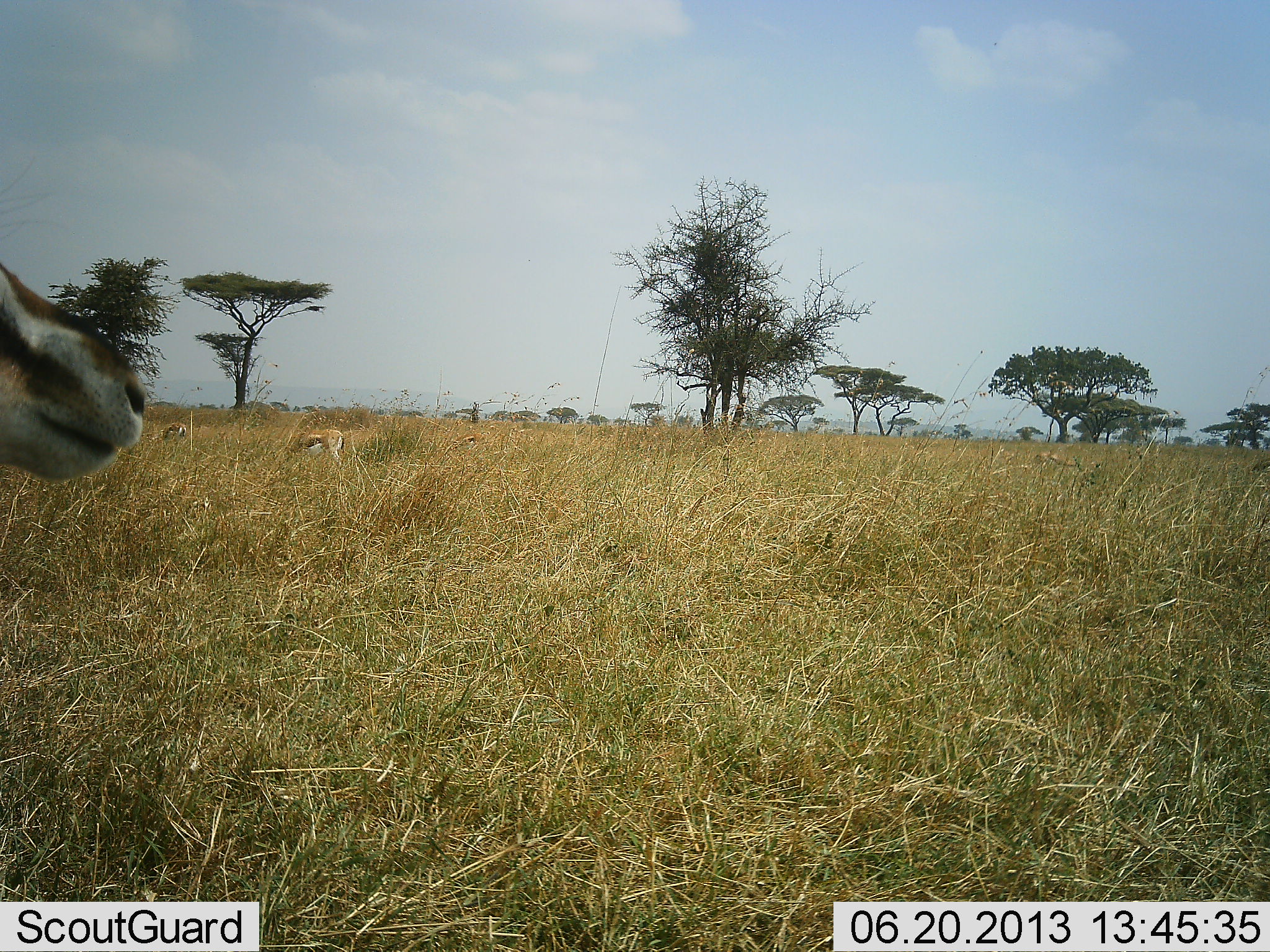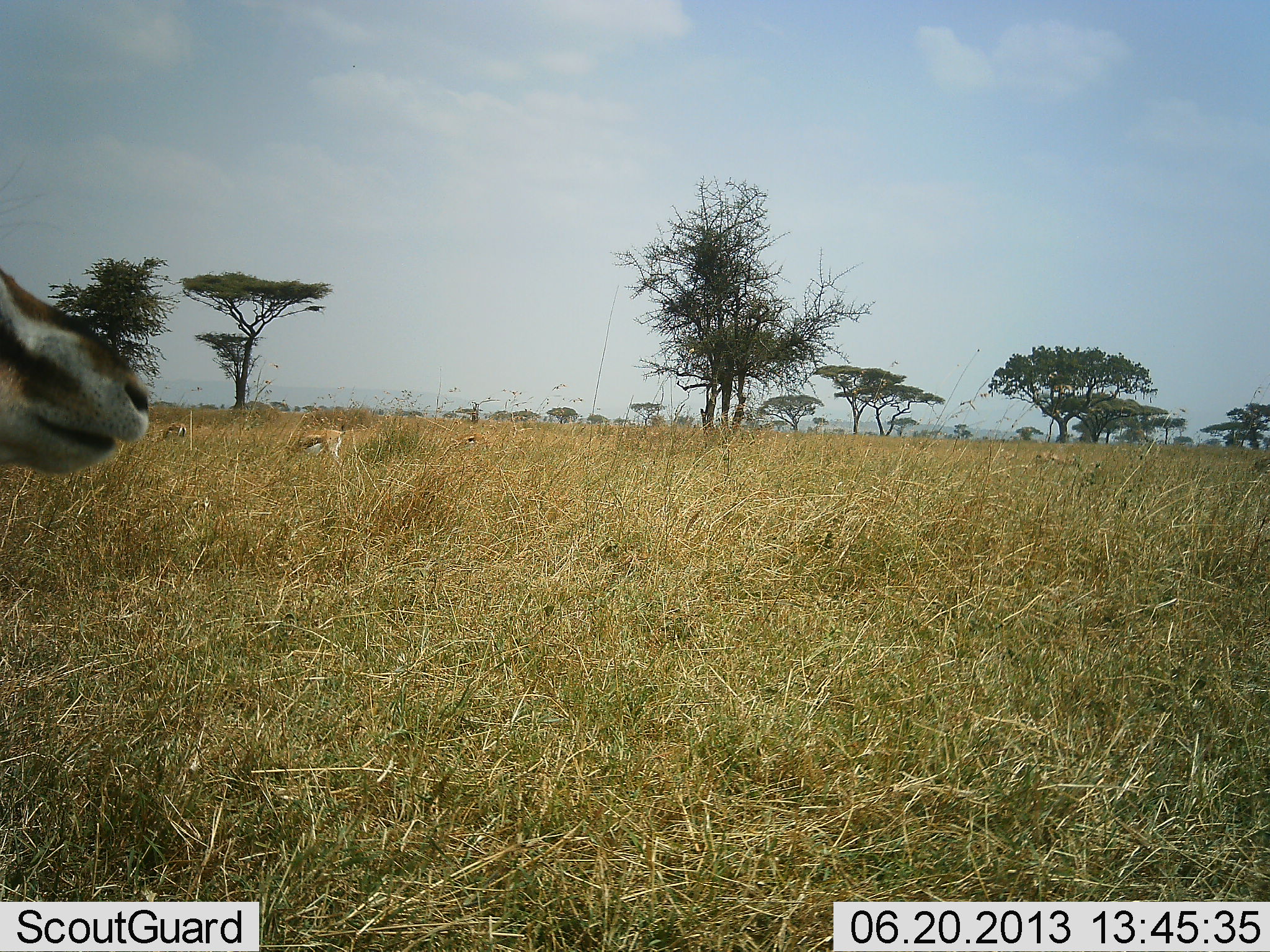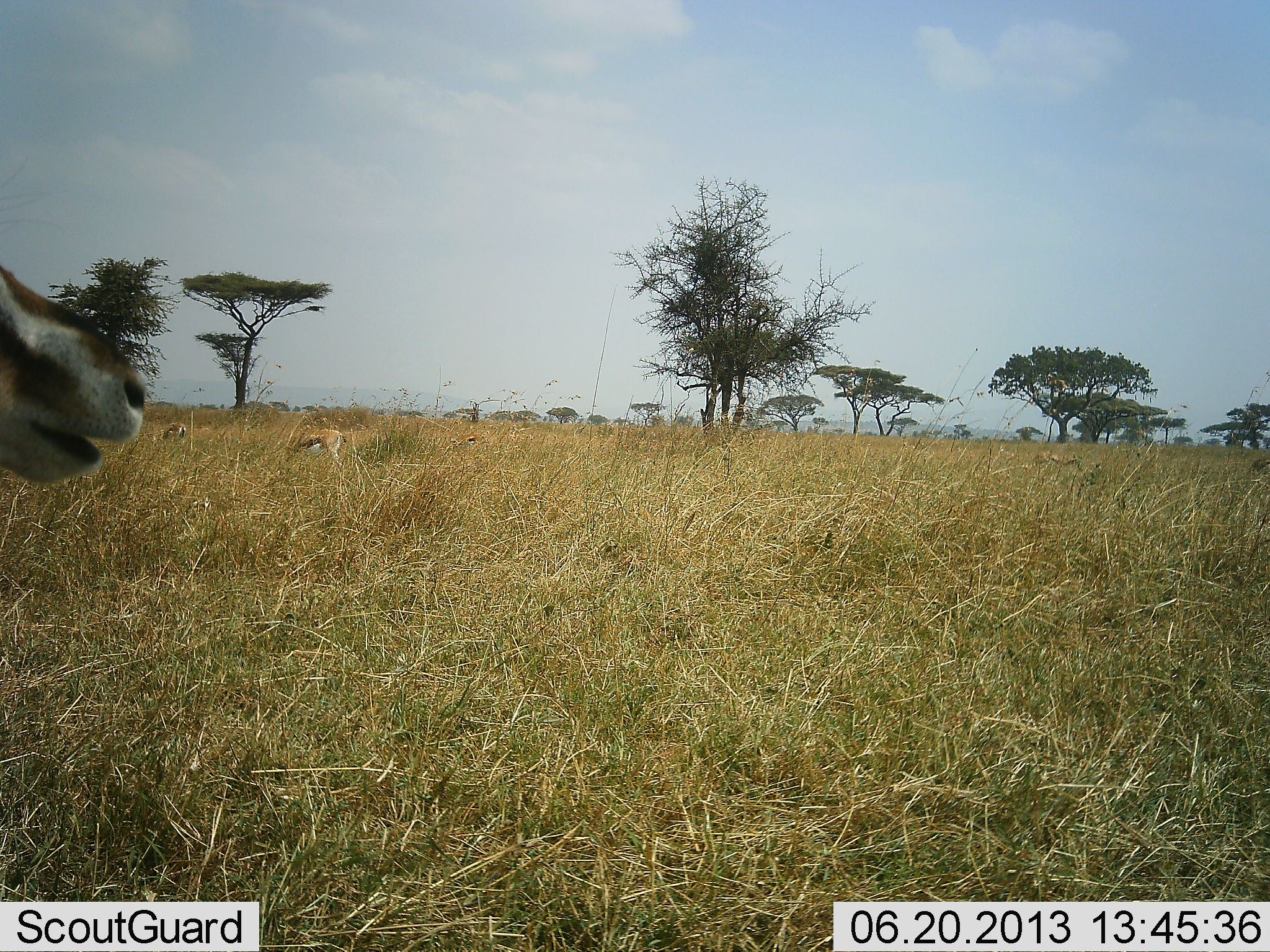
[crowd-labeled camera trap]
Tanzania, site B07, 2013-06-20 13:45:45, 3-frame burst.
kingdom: Animalia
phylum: Chordata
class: Mammalia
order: Artiodactyla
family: Bovidae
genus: Eudorcas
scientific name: Eudorcas thomsonii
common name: thomson's gazelle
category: gazellethomsons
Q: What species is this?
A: Gazellethomsons (thomson's gazelle) (Eudorcas thomsonii).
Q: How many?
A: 3.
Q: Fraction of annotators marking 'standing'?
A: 50%.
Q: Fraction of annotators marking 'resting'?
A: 0%.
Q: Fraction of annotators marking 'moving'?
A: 0%.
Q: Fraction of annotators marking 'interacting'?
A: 0%.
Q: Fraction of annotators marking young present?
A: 0%.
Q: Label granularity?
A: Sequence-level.